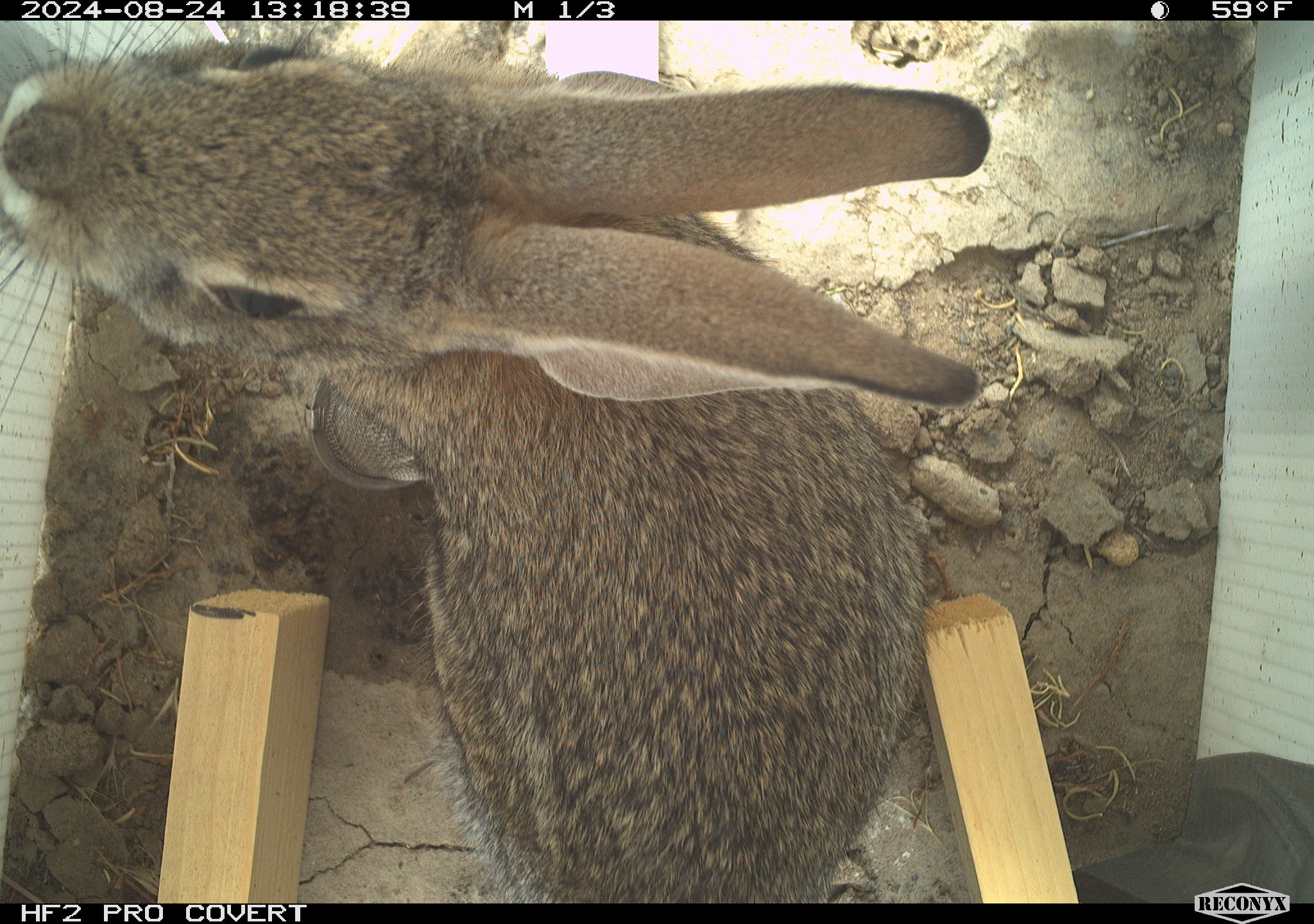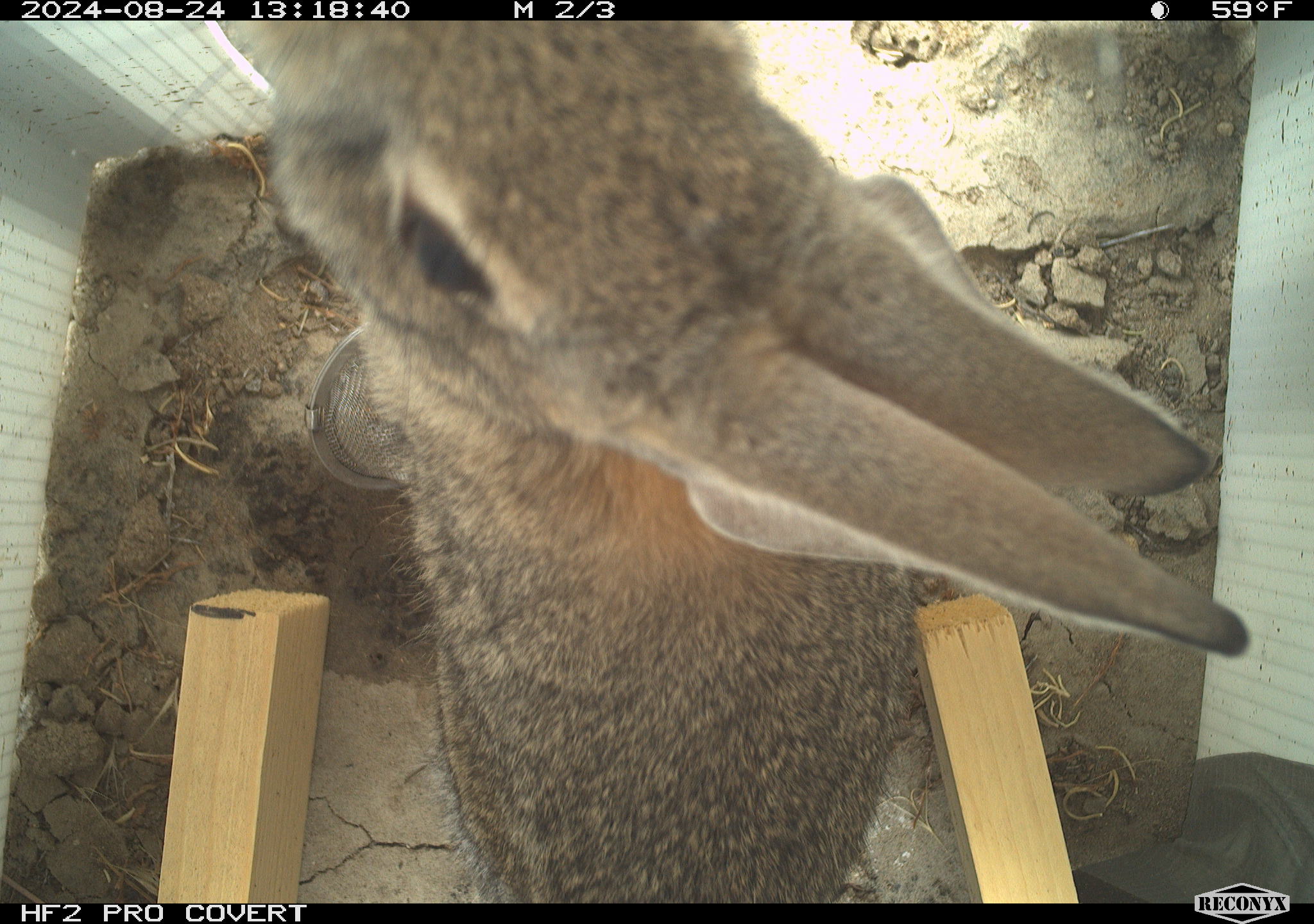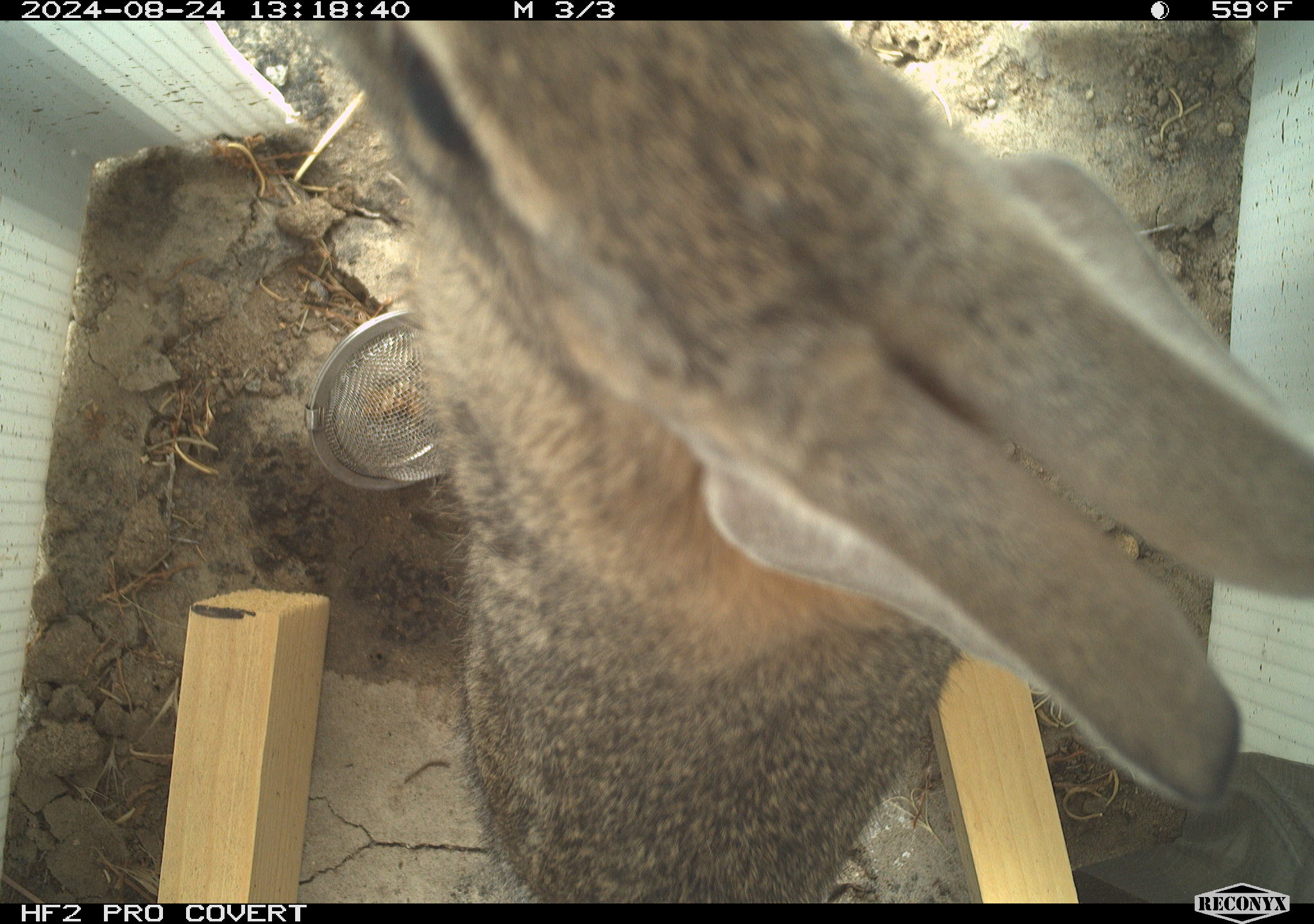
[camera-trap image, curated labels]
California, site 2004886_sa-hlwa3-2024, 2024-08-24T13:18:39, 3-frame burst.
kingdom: Animalia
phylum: Chordata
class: Mammalia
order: Lagomorpha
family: Leporidae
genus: Sylvilagus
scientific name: Sylvilagus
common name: cottontail rabbits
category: sylvilagus species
Sylvilagus species (cottontail rabbits) (Sylvilagus).